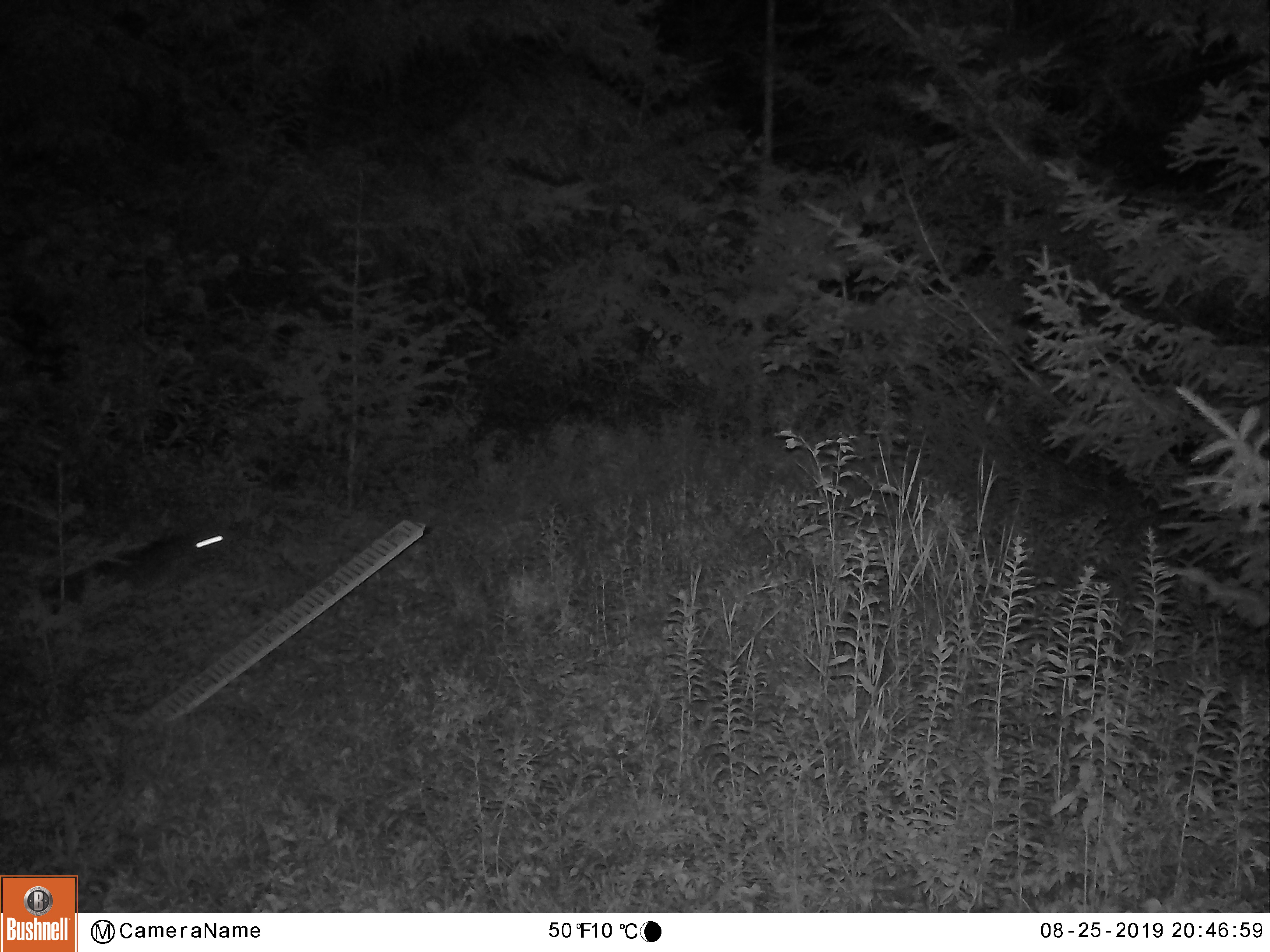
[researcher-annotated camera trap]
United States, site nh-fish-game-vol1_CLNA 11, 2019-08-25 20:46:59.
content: unidentified animal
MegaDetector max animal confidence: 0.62